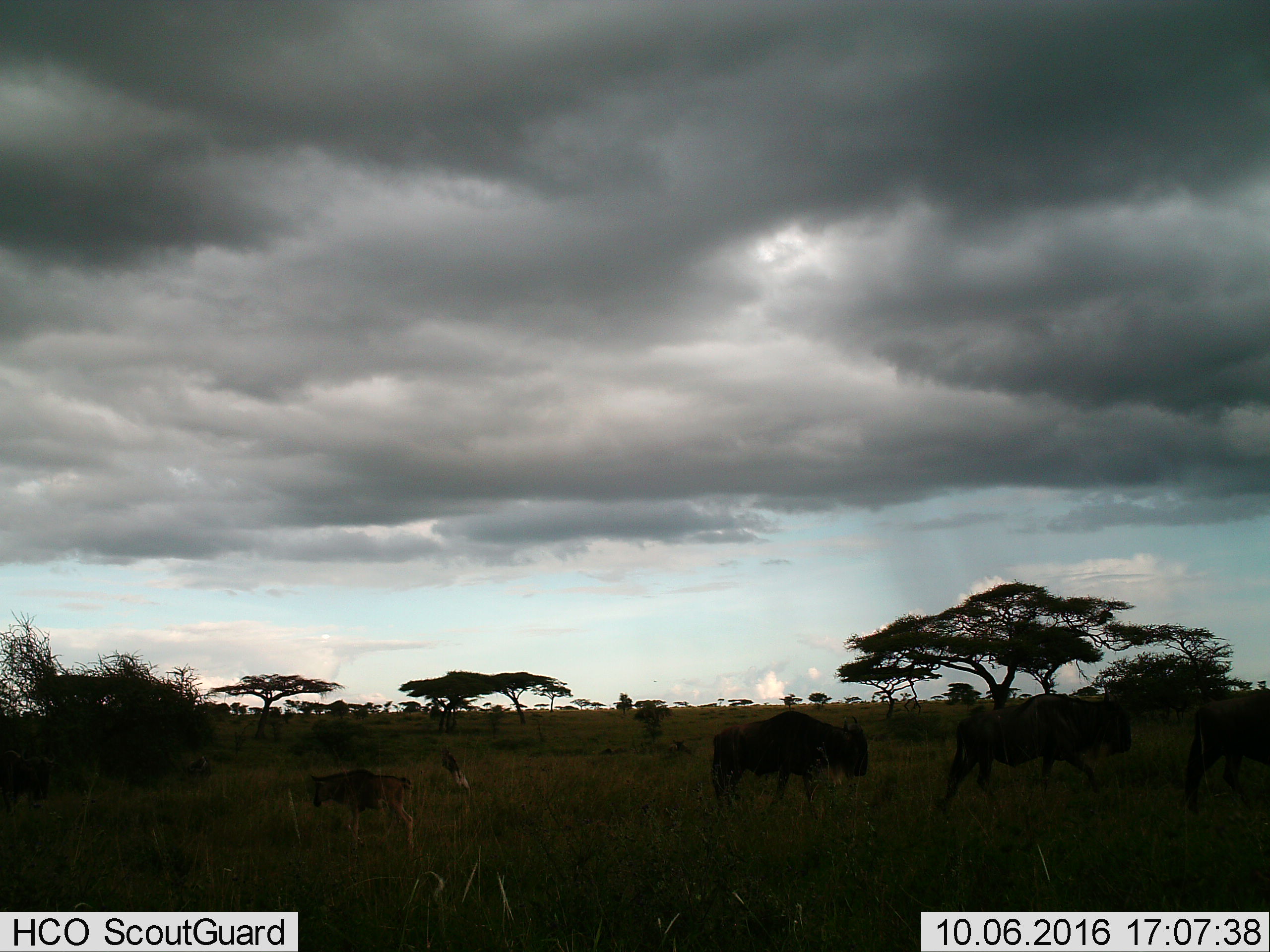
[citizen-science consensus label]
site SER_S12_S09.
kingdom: Animalia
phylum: Chordata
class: Mammalia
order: Artiodactyla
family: Bovidae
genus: Connochaetes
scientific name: Connochaetes taurinus taurinus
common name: blue wildebeest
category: wildebeestblue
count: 6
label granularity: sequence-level